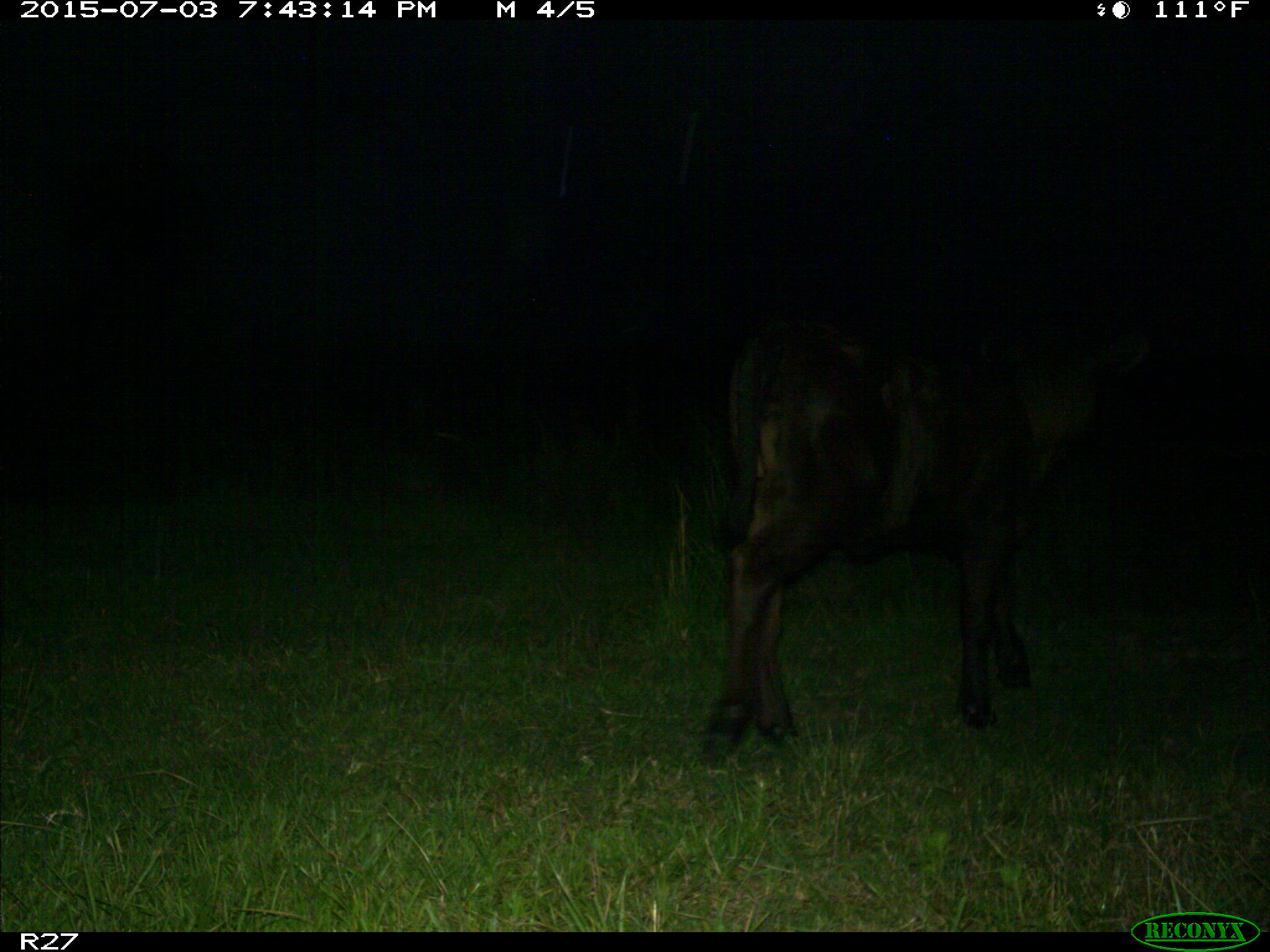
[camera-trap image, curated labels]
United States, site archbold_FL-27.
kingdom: Animalia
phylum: Chordata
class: Mammalia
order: Artiodactyla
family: Bovidae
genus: Bos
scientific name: Bos taurus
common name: domestic cow